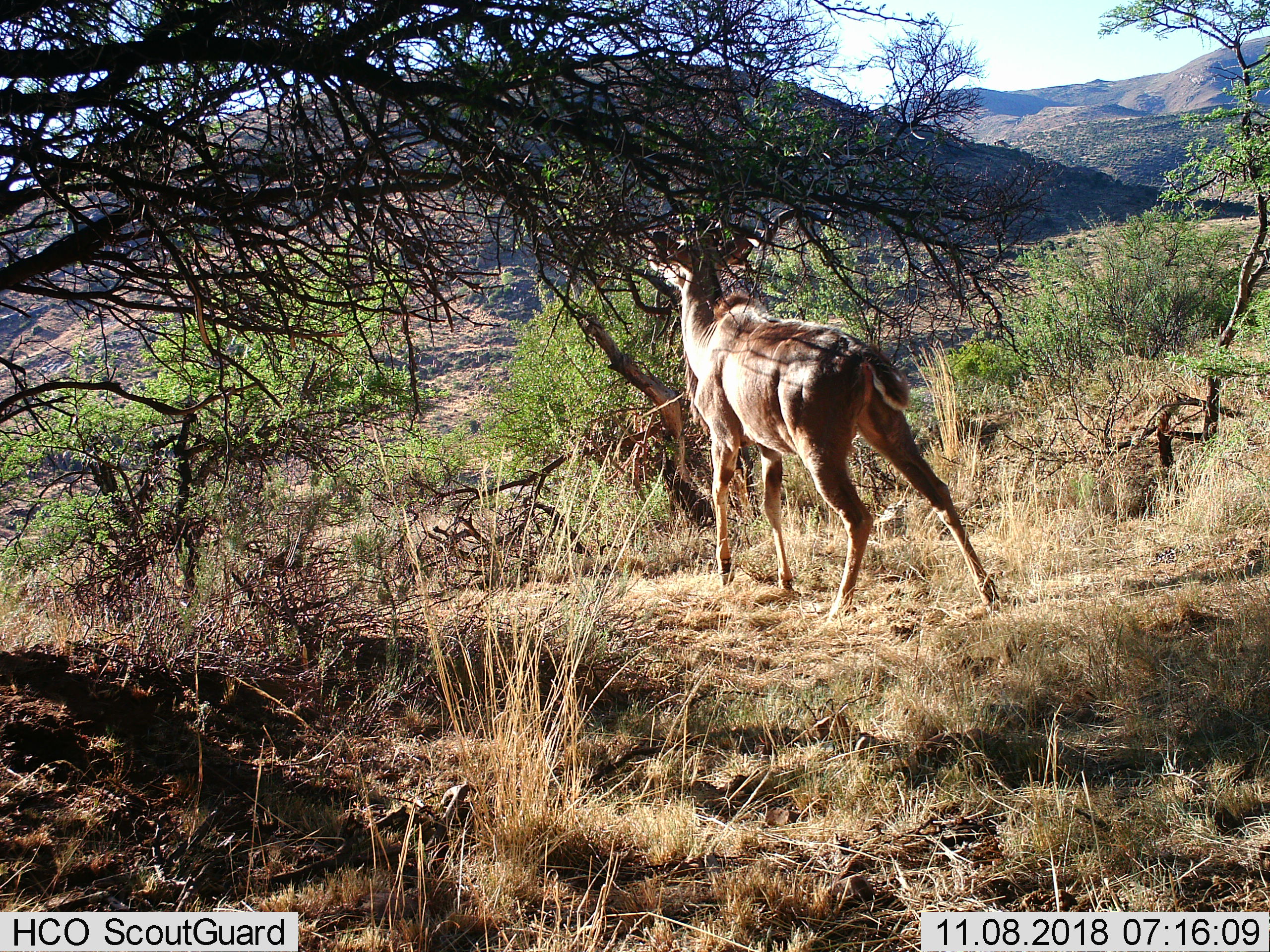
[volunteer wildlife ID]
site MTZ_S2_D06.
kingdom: Animalia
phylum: Chordata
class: Mammalia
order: Artiodactyla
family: Bovidae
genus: Tragelaphus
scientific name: Tragelaphus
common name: kudu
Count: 1.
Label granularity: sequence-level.